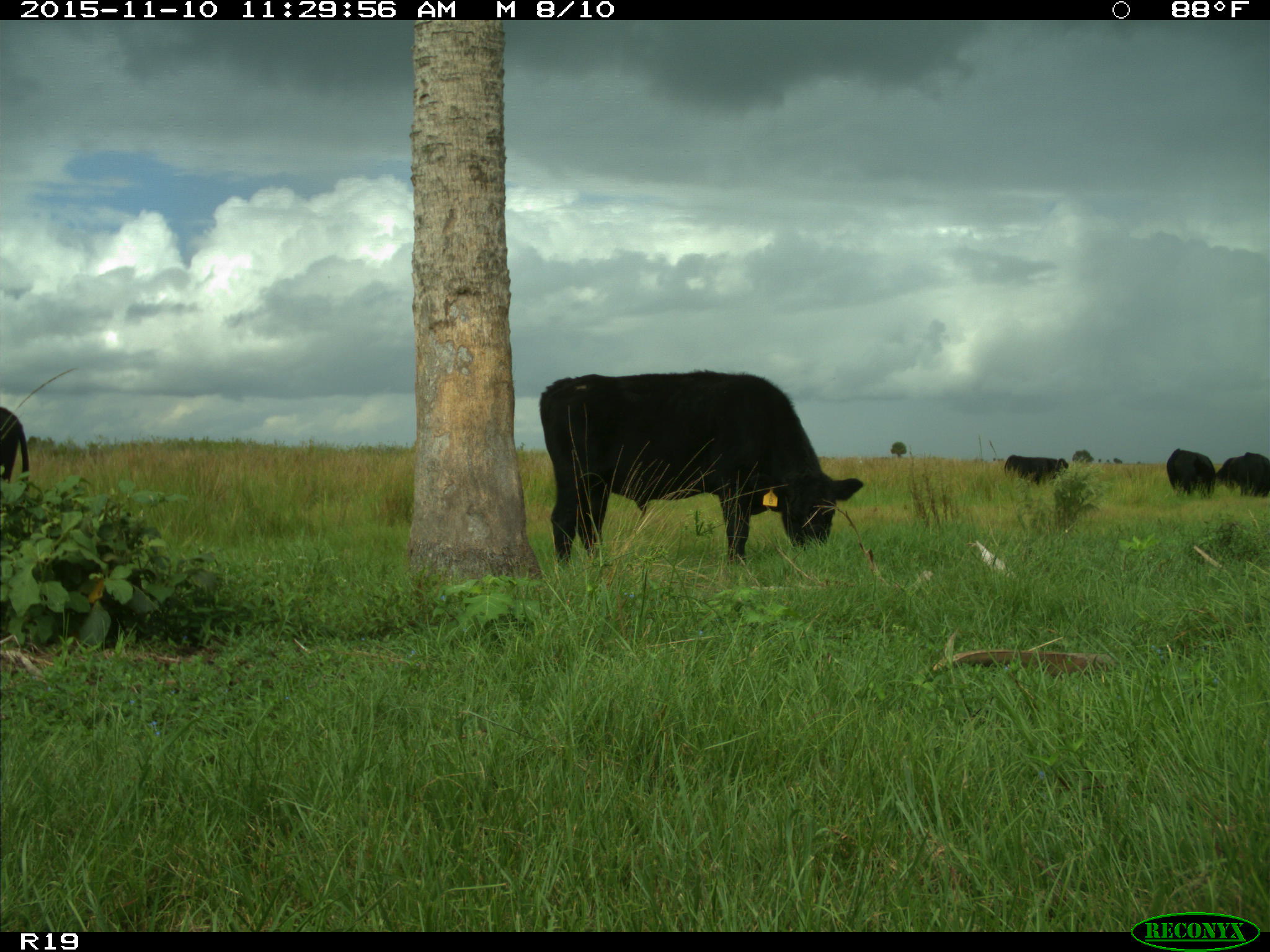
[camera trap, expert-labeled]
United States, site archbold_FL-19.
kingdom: Animalia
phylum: Chordata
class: Mammalia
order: Artiodactyla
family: Bovidae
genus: Bos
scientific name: Bos taurus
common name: domestic cow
Bos taurus (domestic cow).